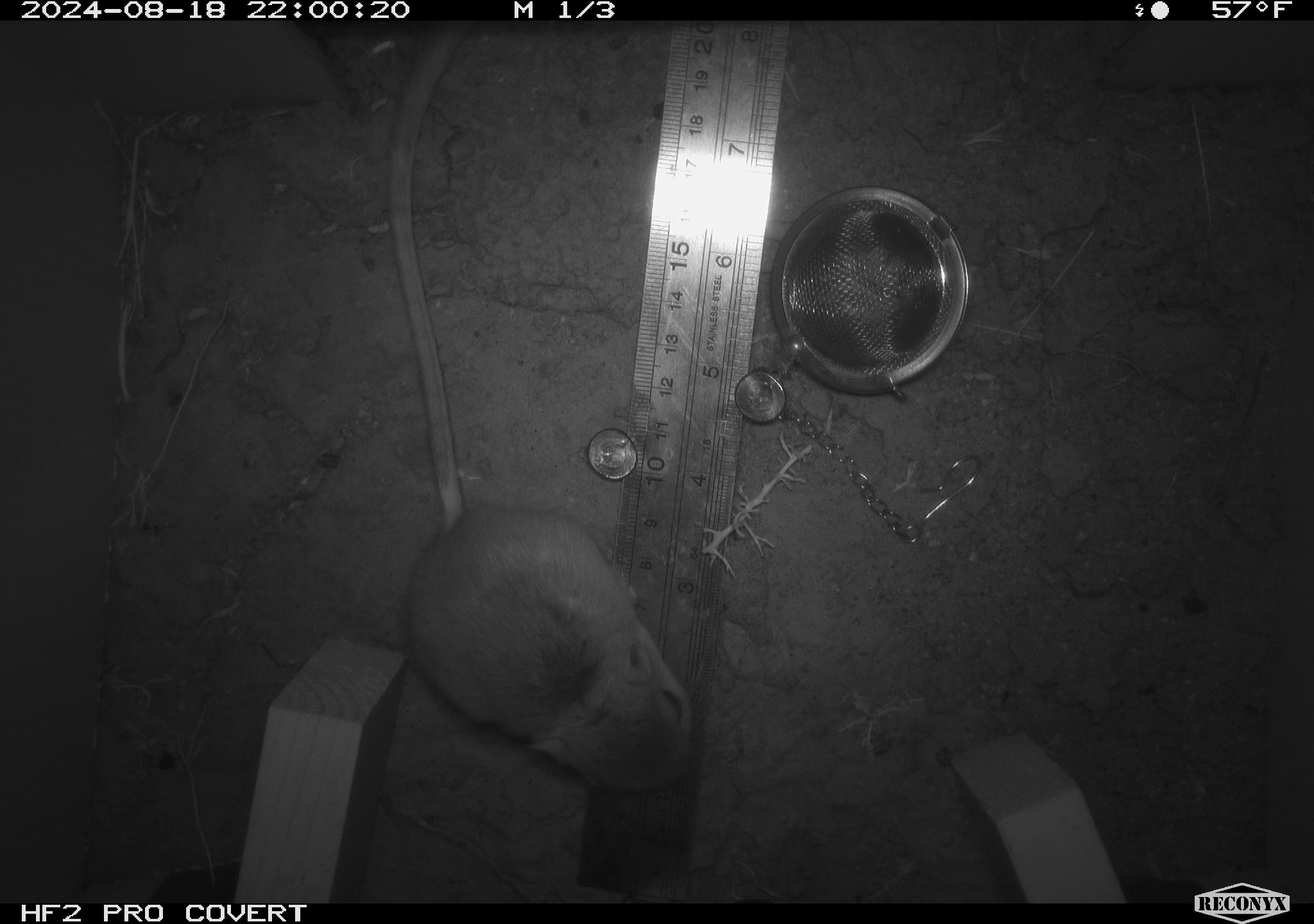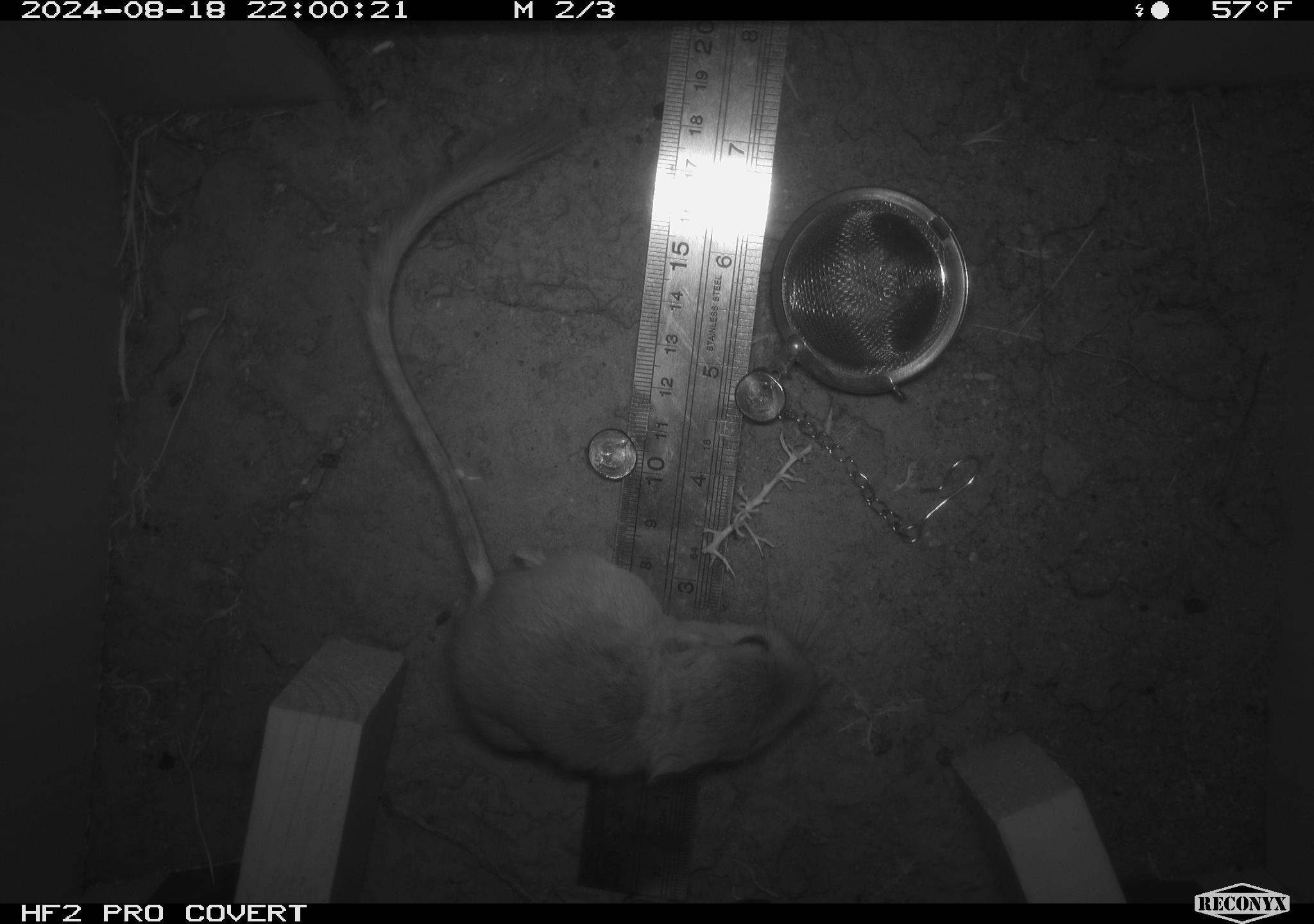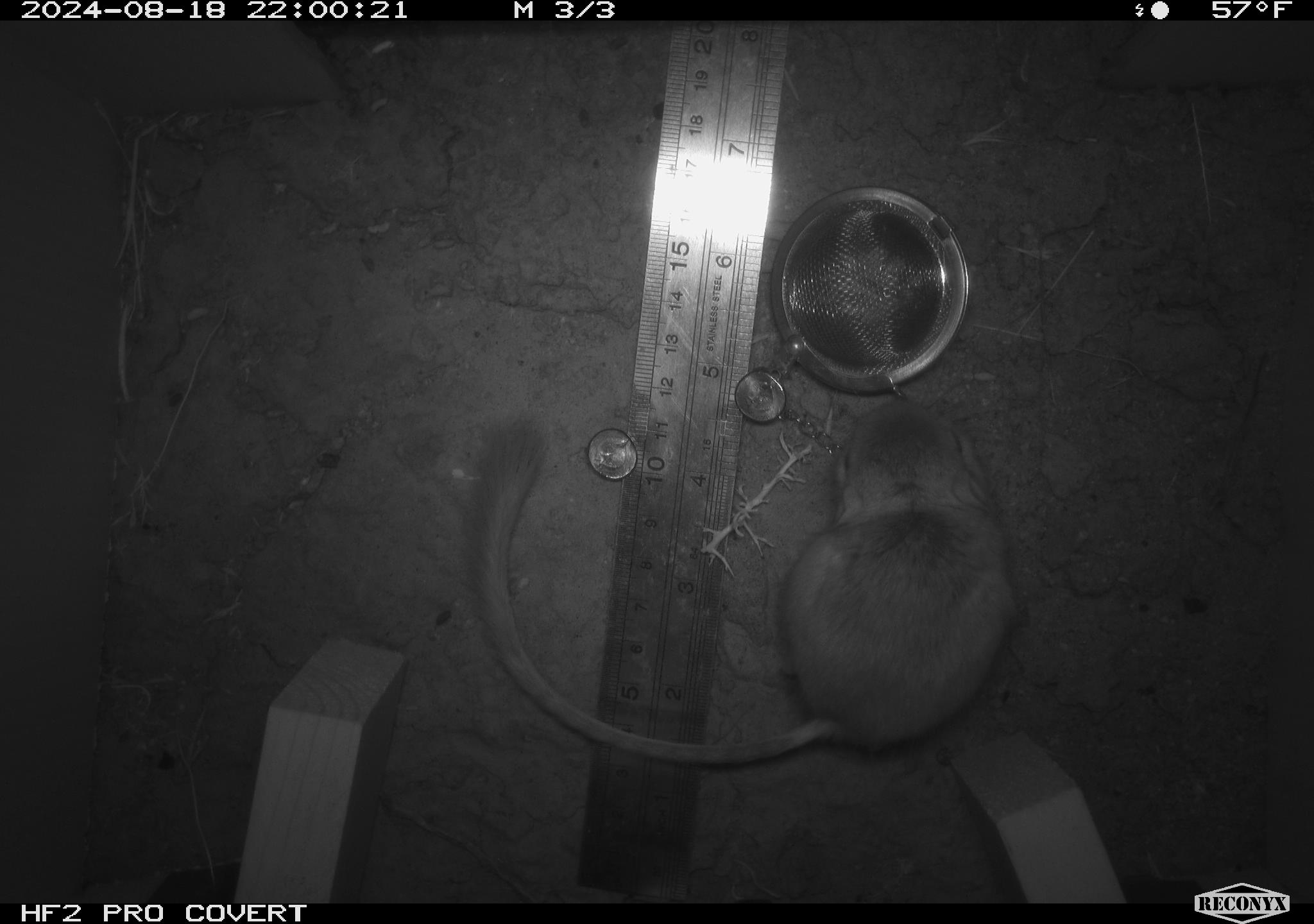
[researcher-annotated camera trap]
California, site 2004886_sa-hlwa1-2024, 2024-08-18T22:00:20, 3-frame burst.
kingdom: Animalia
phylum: Chordata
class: Mammalia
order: Rodentia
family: Heteromyidae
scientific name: Heteromyidae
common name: kangaroo rats and pocket mice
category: heteromyidae family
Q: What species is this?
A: Heteromyidae family (kangaroo rats and pocket mice) (Heteromyidae).